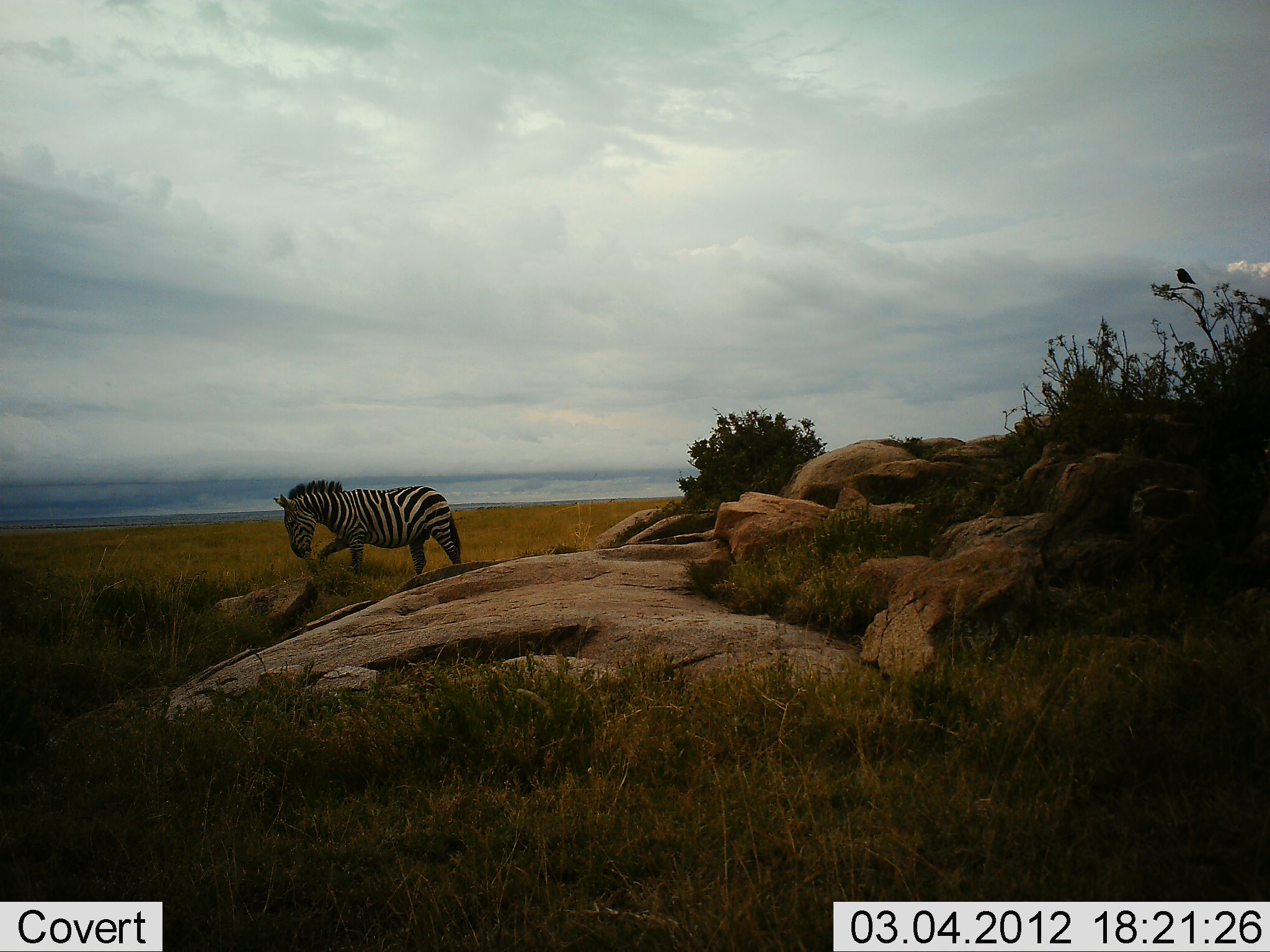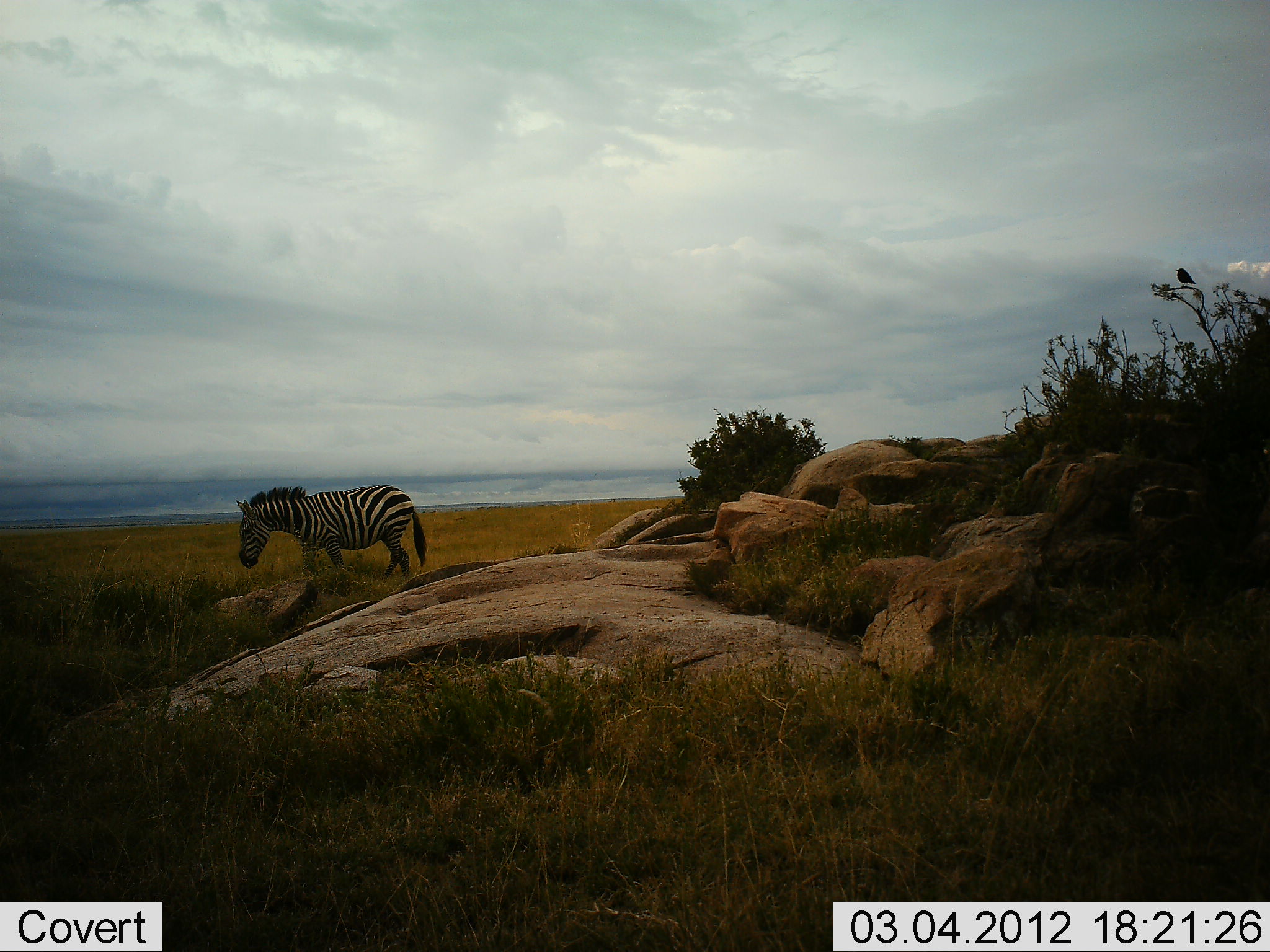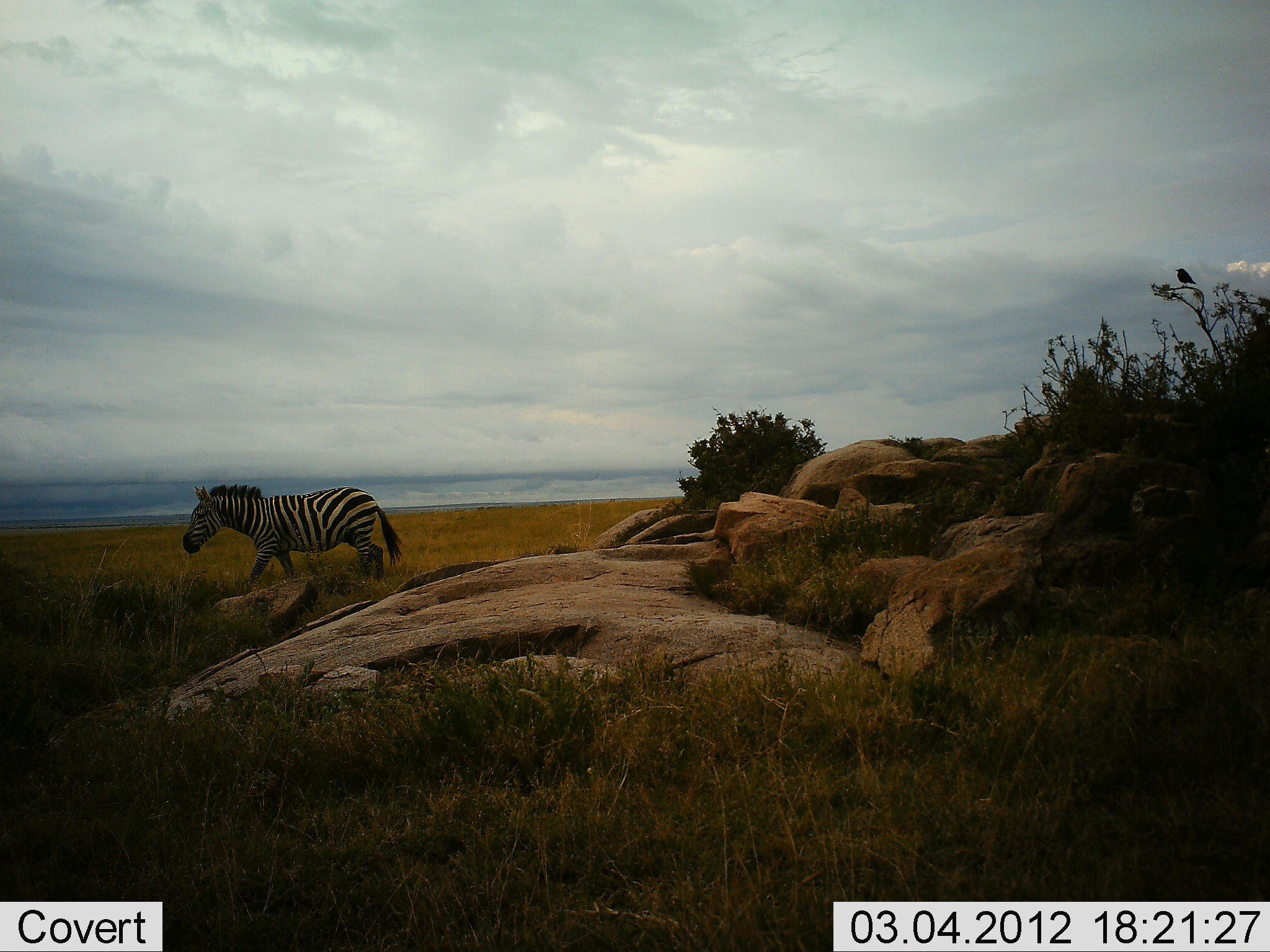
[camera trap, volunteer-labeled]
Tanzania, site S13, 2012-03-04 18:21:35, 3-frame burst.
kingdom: Animalia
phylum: Chordata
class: Mammalia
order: Perissodactyla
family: Equidae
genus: Equus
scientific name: Equus quagga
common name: plains zebra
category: zebra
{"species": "zebra (plains zebra) (Equus quagga)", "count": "1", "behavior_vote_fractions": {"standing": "12%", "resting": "0%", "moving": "94%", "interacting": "0%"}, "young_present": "0%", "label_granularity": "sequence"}